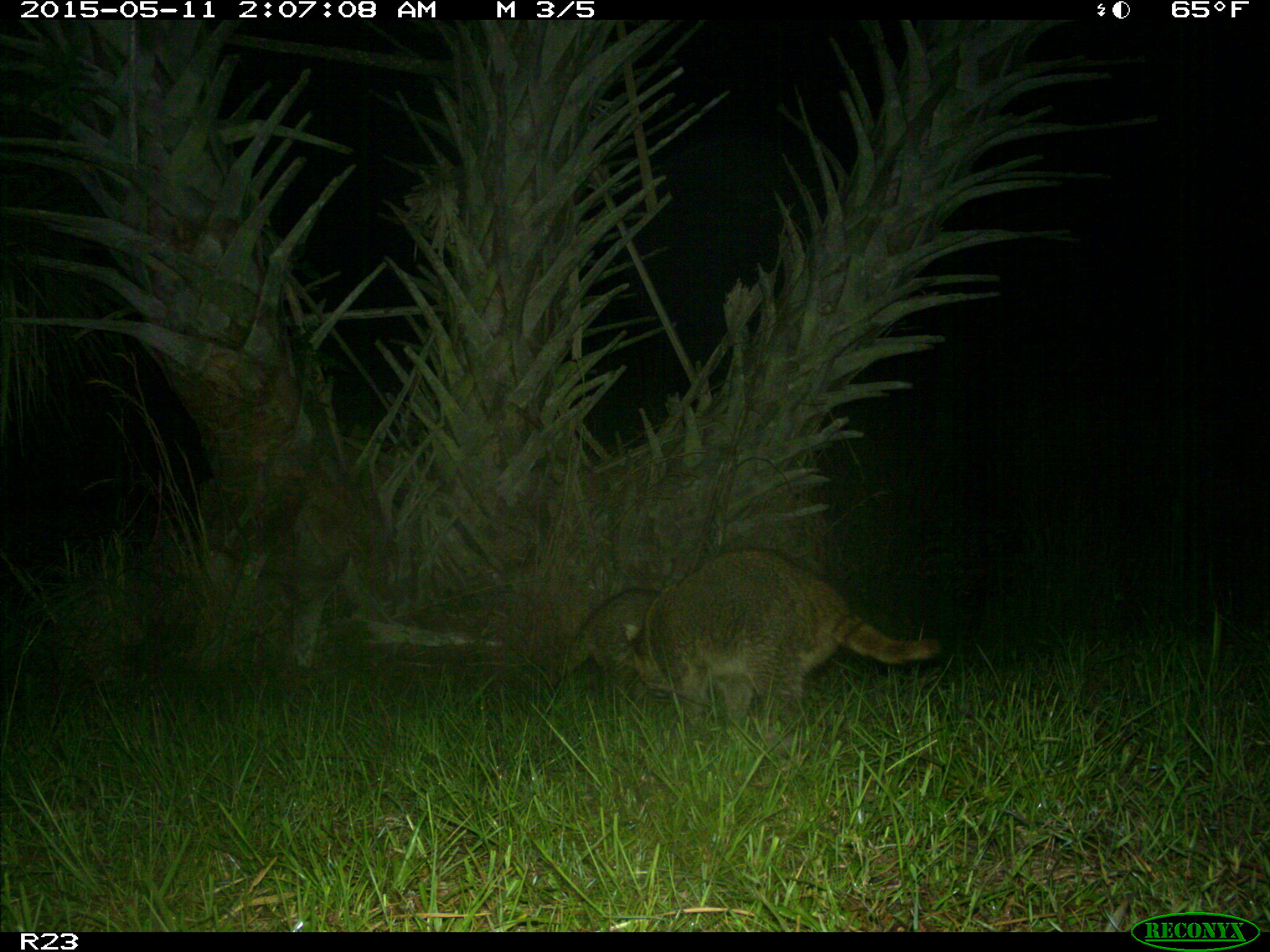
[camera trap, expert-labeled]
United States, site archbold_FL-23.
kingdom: Animalia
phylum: Chordata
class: Mammalia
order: Artiodactyla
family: Bovidae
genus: Bos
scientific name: Bos taurus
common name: domestic cow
Bos taurus (domestic cow).